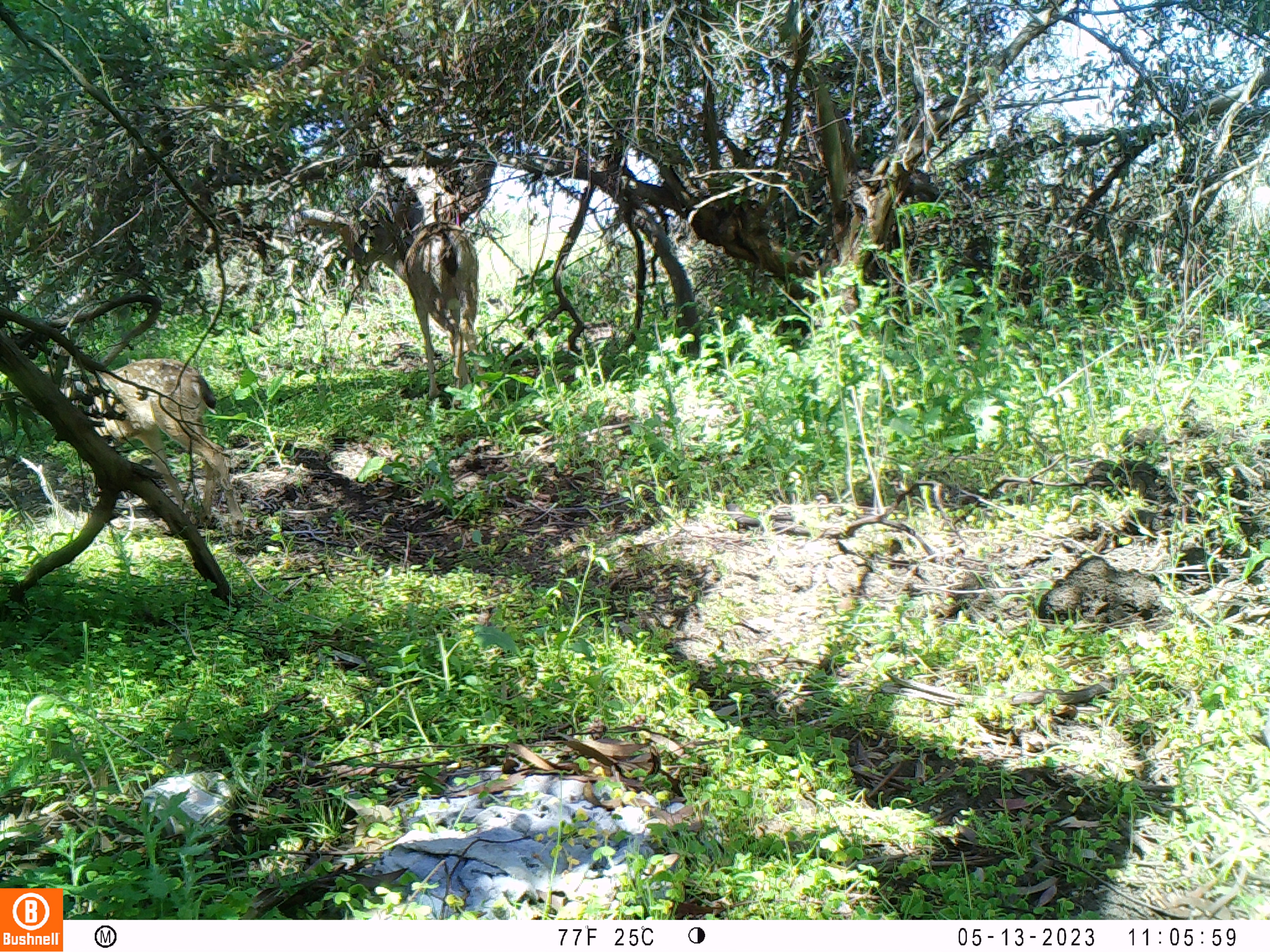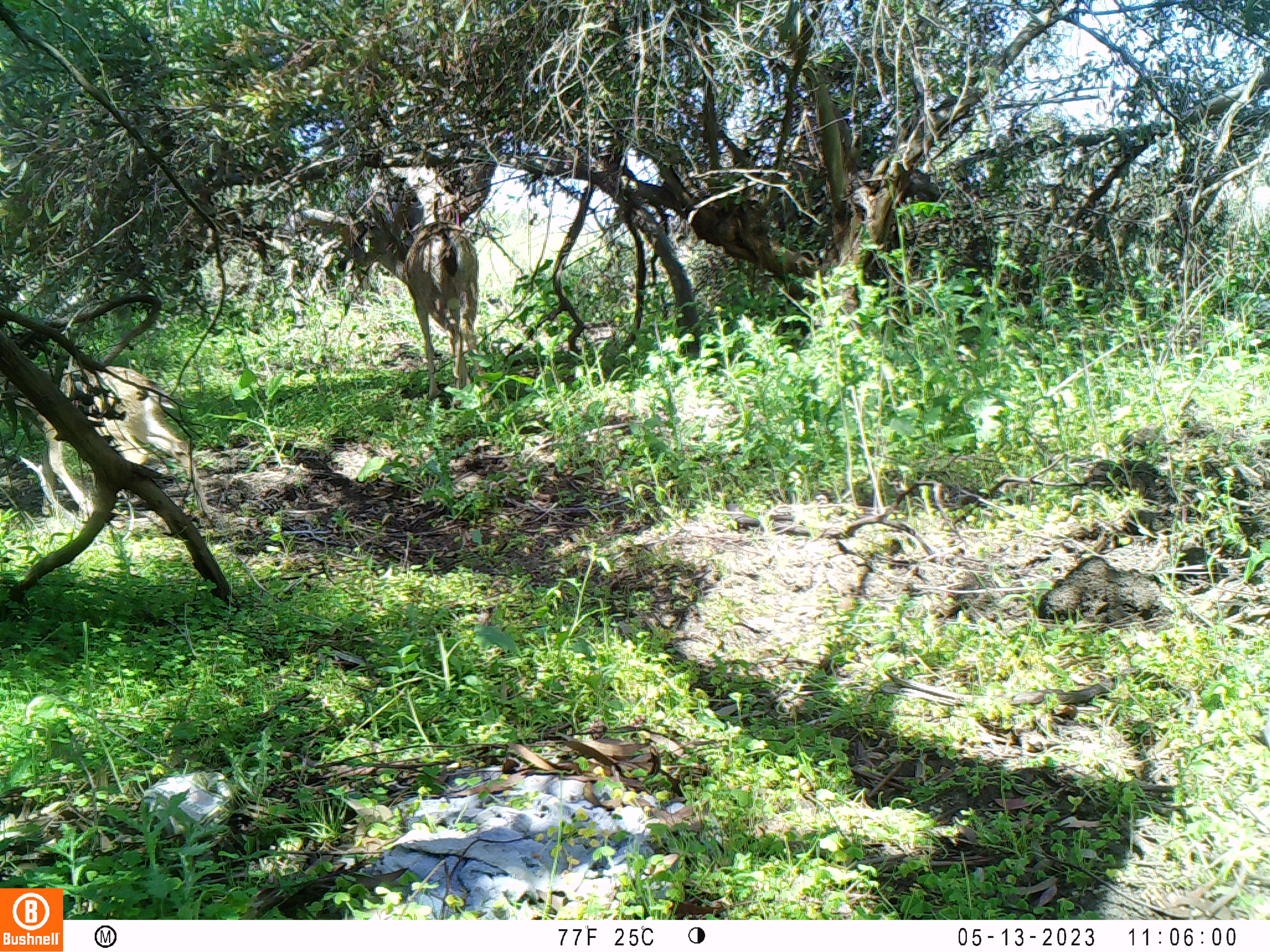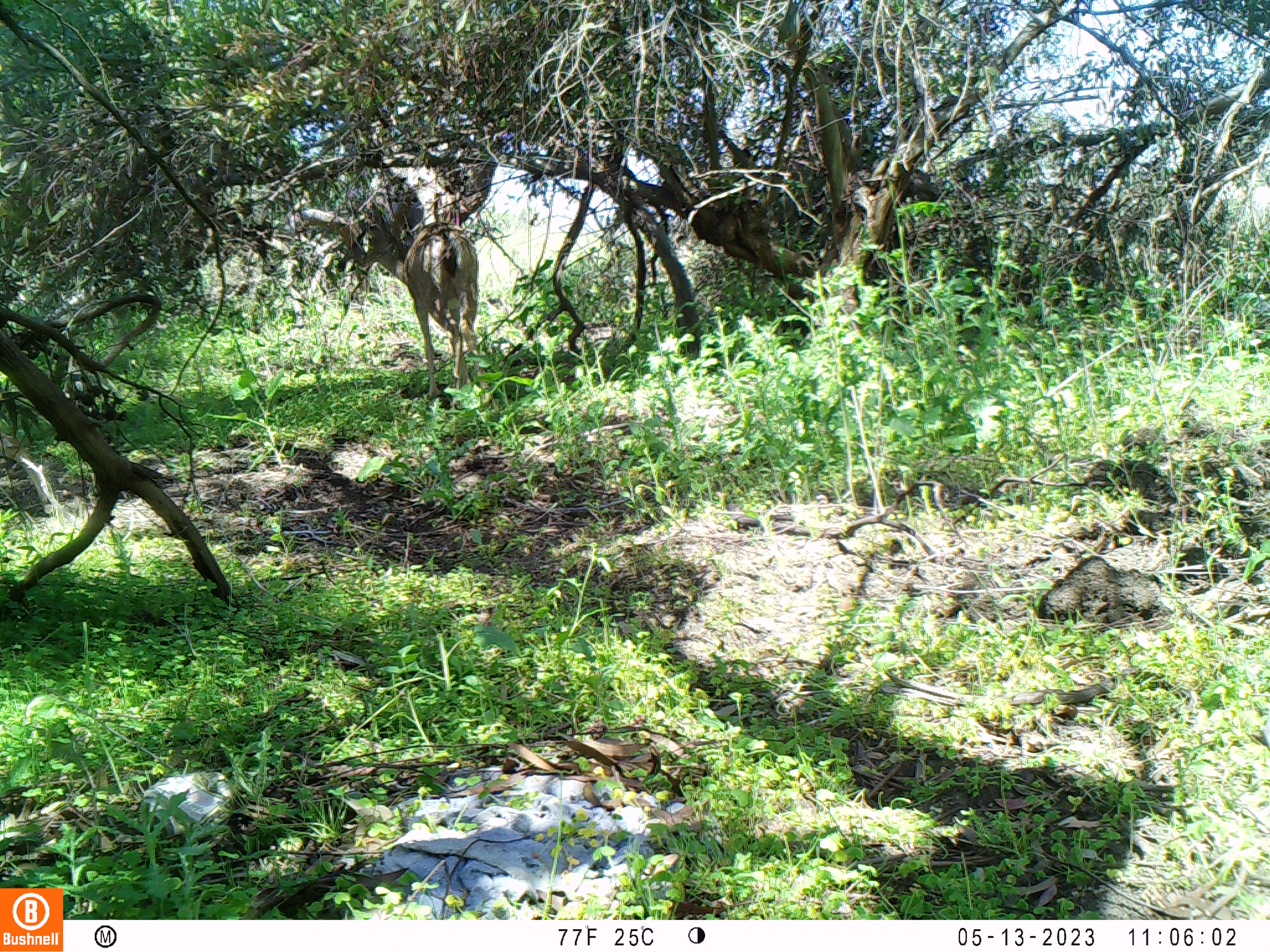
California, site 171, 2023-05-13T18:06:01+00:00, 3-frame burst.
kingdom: Animalia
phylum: Chordata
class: Mammalia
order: Artiodactyla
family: Cervidae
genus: Odocoileus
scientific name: Odocoileus hemionus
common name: mule deer